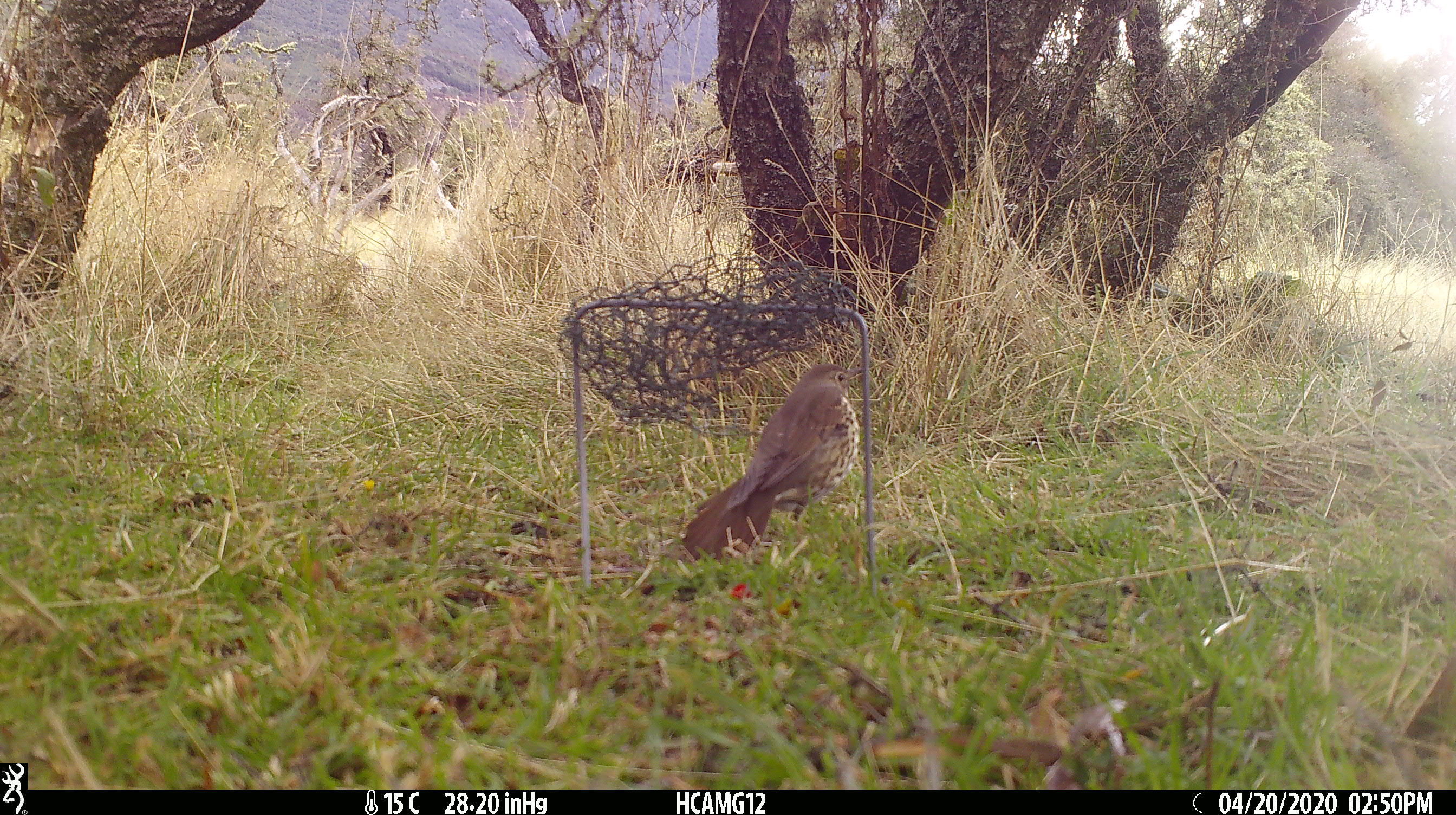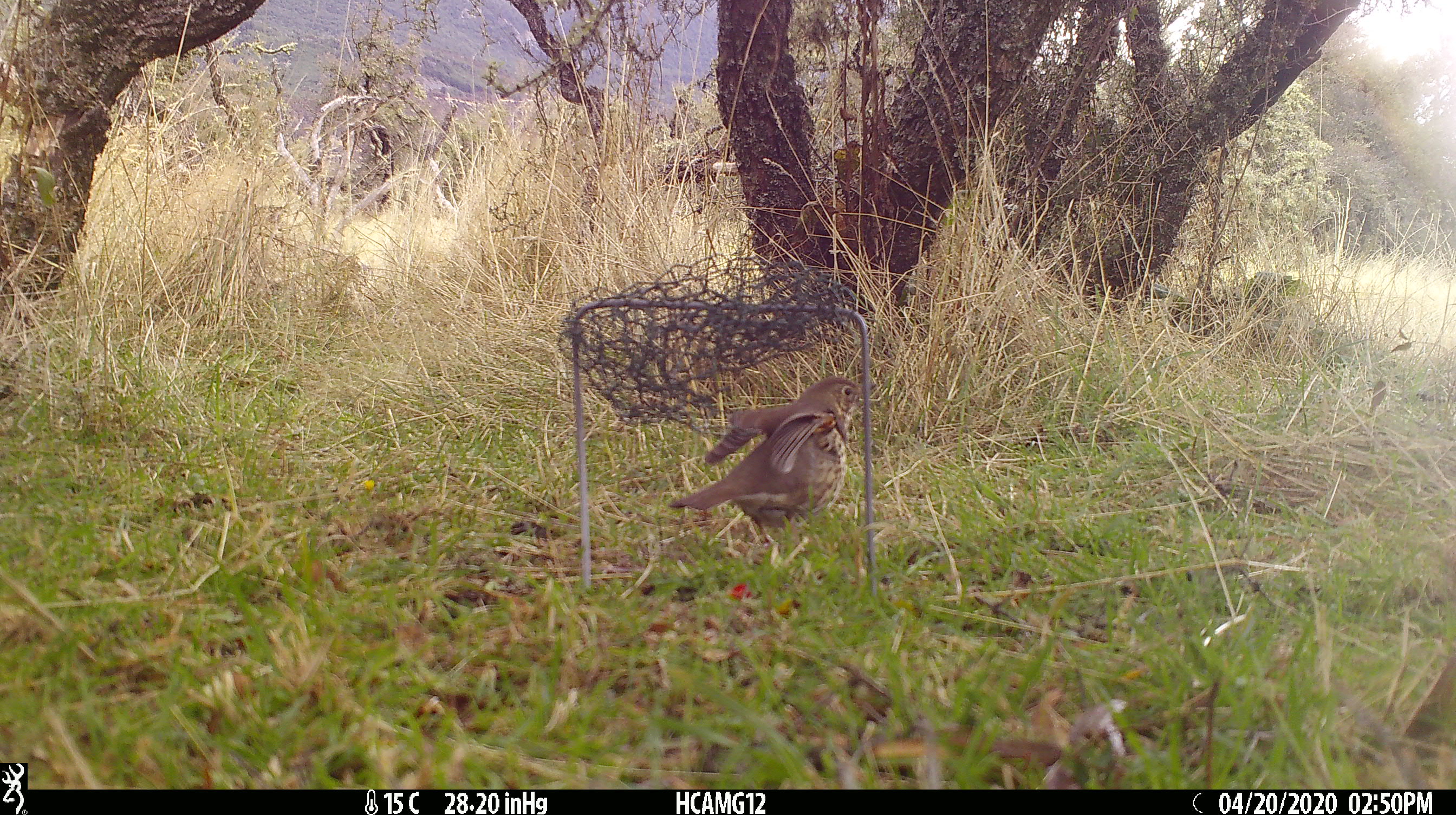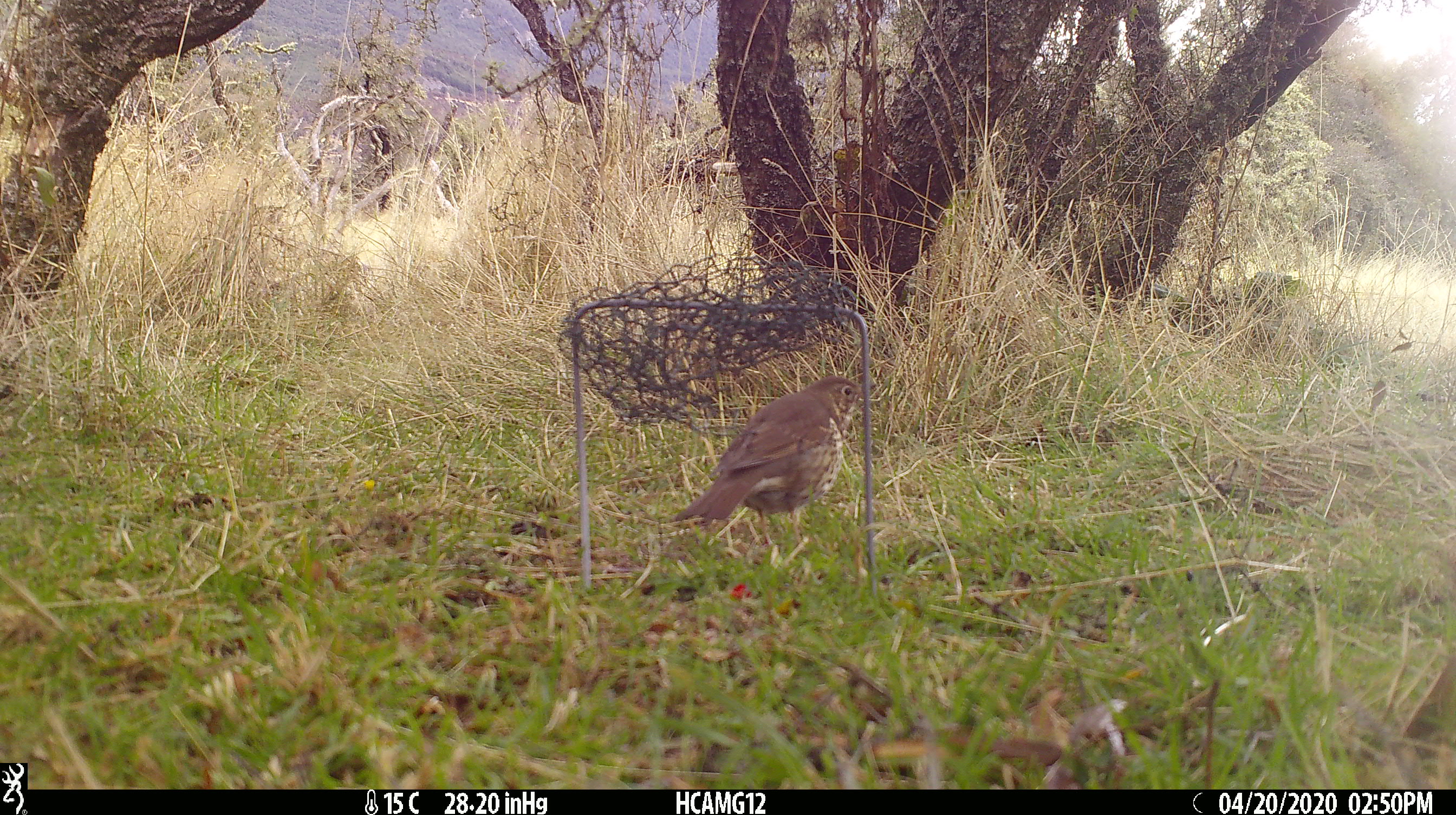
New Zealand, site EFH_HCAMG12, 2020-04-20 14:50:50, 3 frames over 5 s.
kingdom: Animalia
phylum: Chordata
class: Aves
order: Passeriformes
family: Turdidae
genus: Turdus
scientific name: Turdus philomelos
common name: song thrush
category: thrush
Thrush (song thrush) (Turdus philomelos).